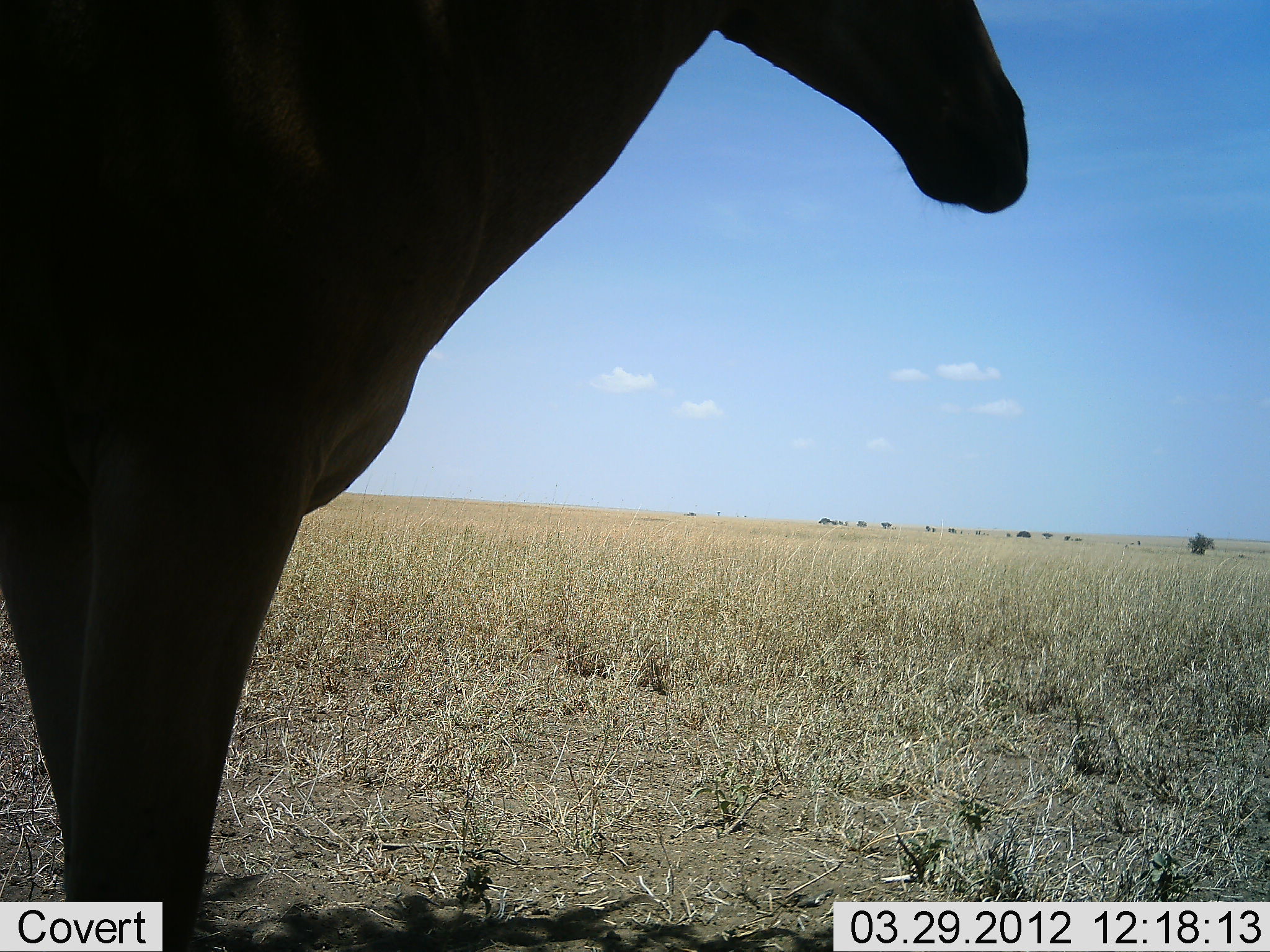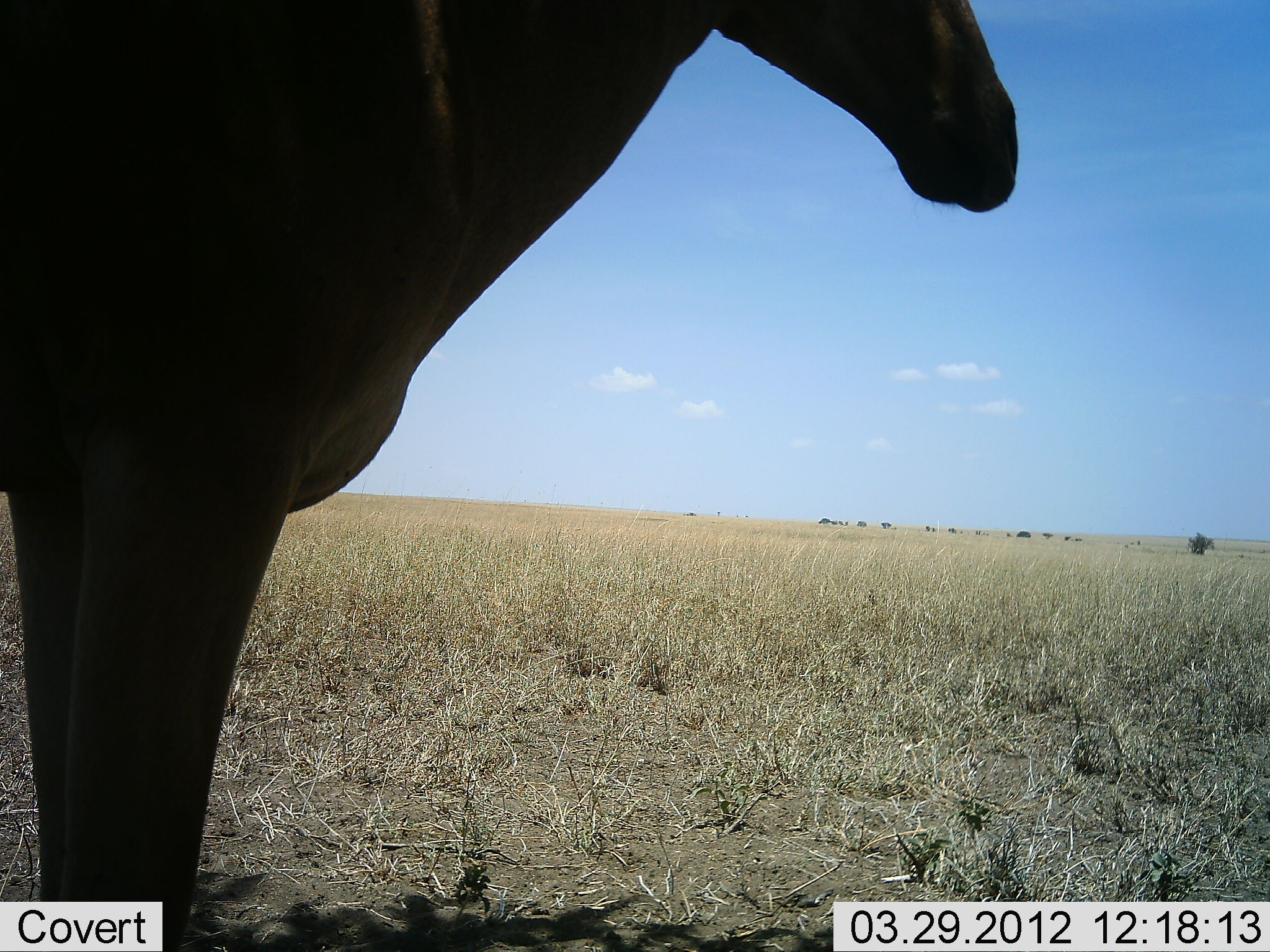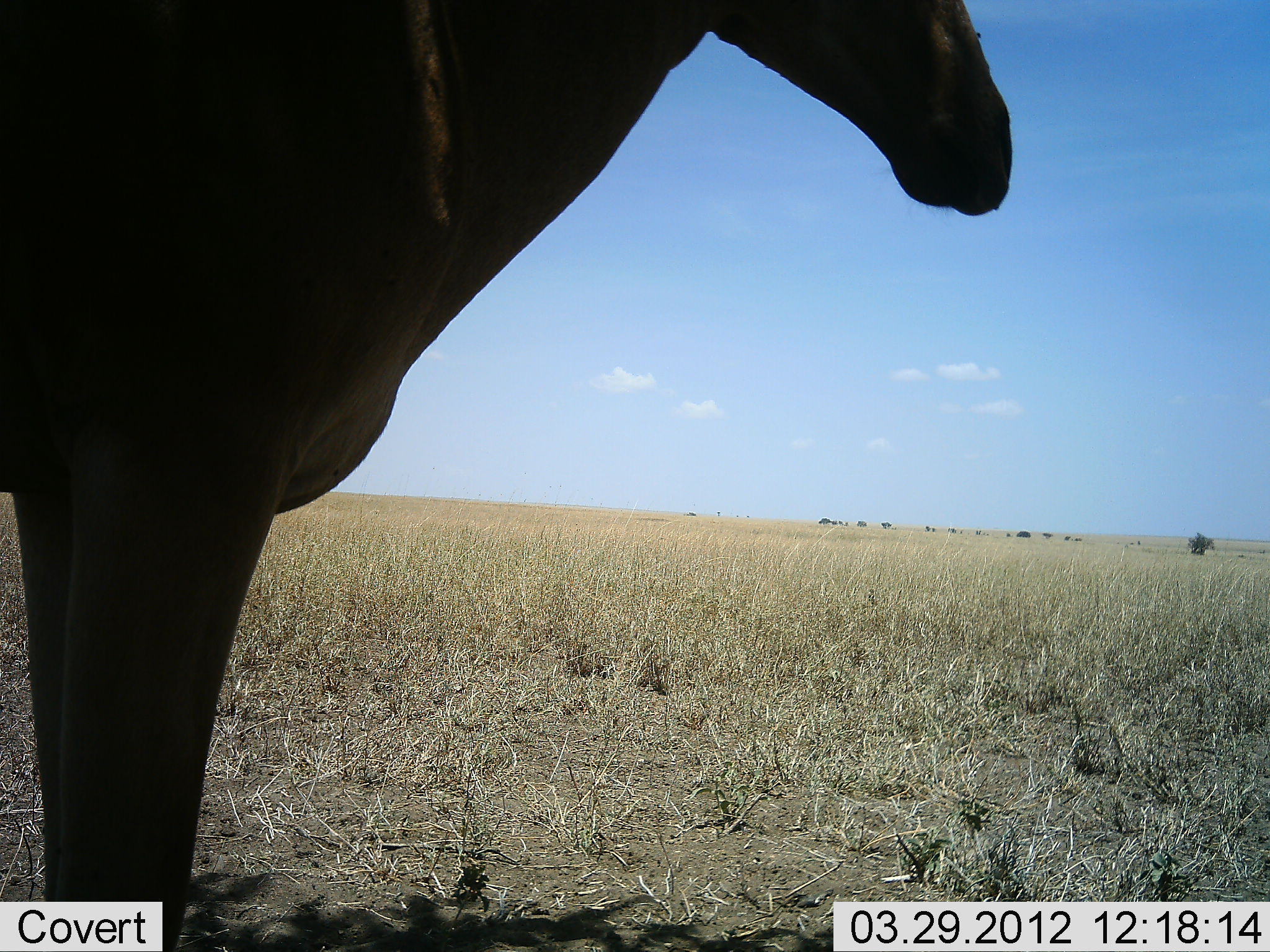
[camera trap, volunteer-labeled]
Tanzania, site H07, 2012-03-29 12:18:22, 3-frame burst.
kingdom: Animalia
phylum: Chordata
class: Mammalia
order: Artiodactyla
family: Bovidae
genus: Alcelaphus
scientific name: Alcelaphus buselaphus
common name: hartebeest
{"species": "hartebeest (Alcelaphus buselaphus)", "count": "1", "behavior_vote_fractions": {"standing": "100%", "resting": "0%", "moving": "0%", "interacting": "0%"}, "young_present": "0%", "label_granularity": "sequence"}